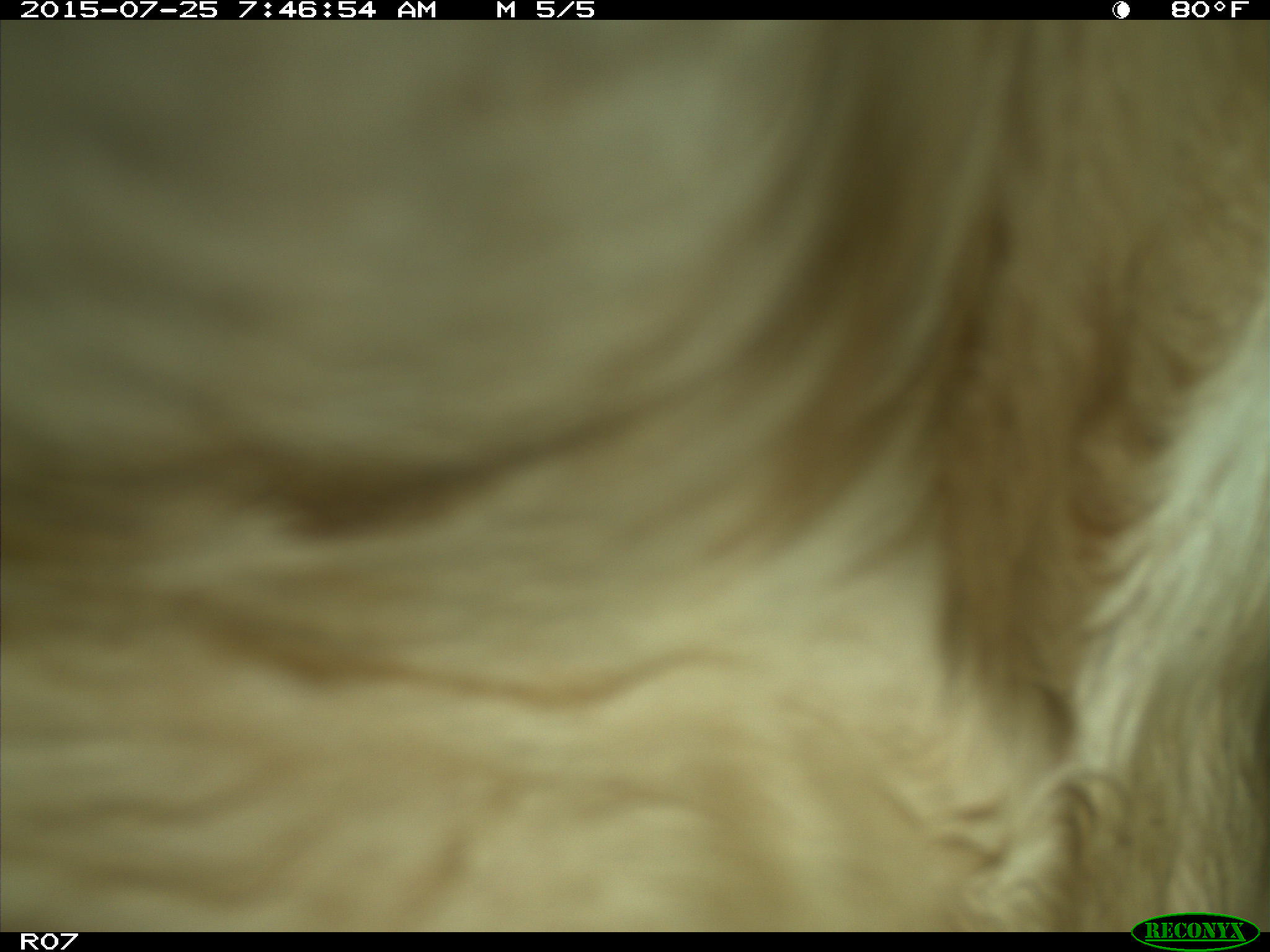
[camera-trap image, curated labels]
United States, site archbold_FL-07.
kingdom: Animalia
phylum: Chordata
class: Mammalia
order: Artiodactyla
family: Bovidae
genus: Bos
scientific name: Bos taurus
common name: domestic cow